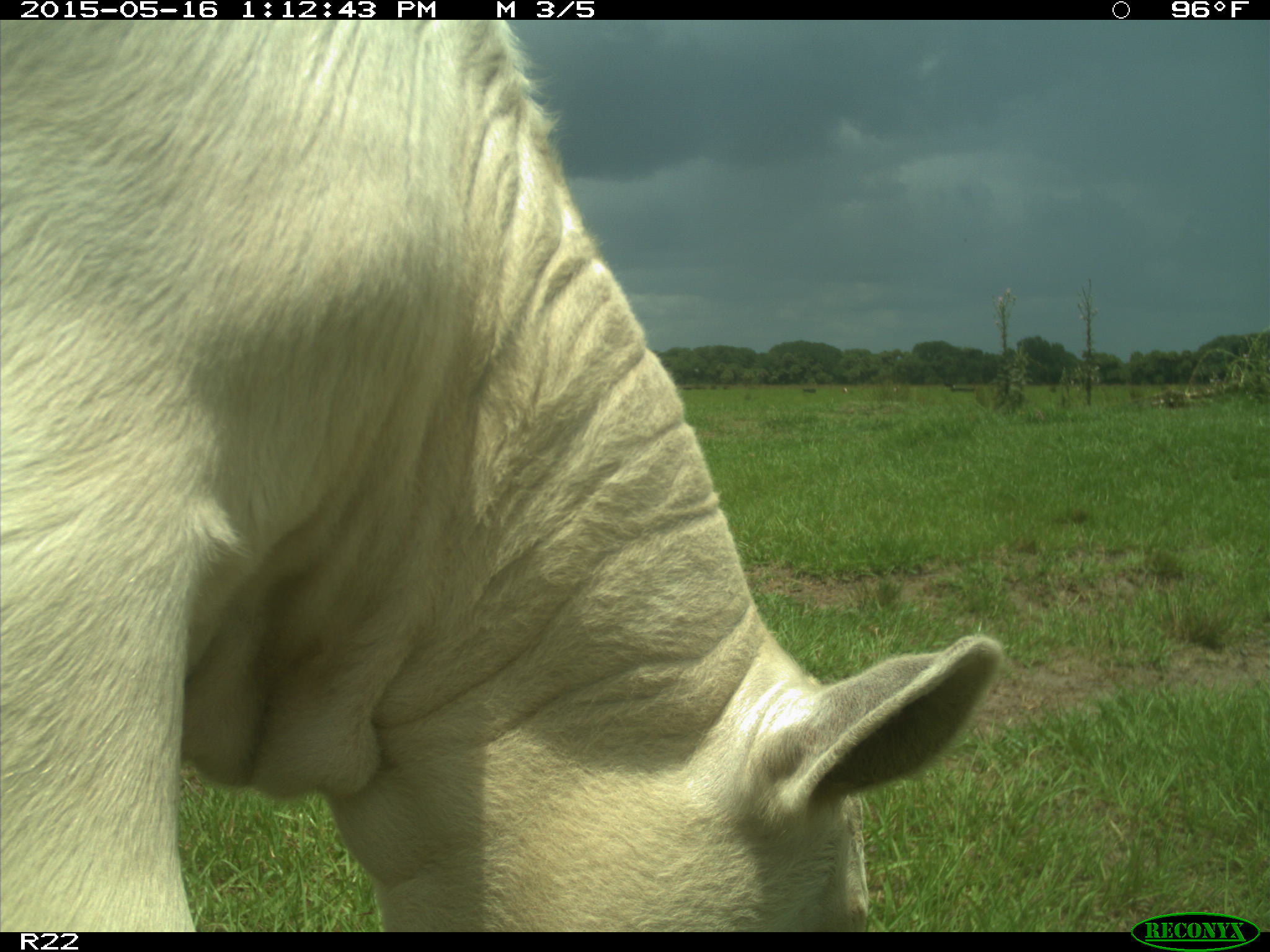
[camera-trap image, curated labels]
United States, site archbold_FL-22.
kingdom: Animalia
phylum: Chordata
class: Mammalia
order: Artiodactyla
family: Bovidae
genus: Bos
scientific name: Bos taurus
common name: domestic cow